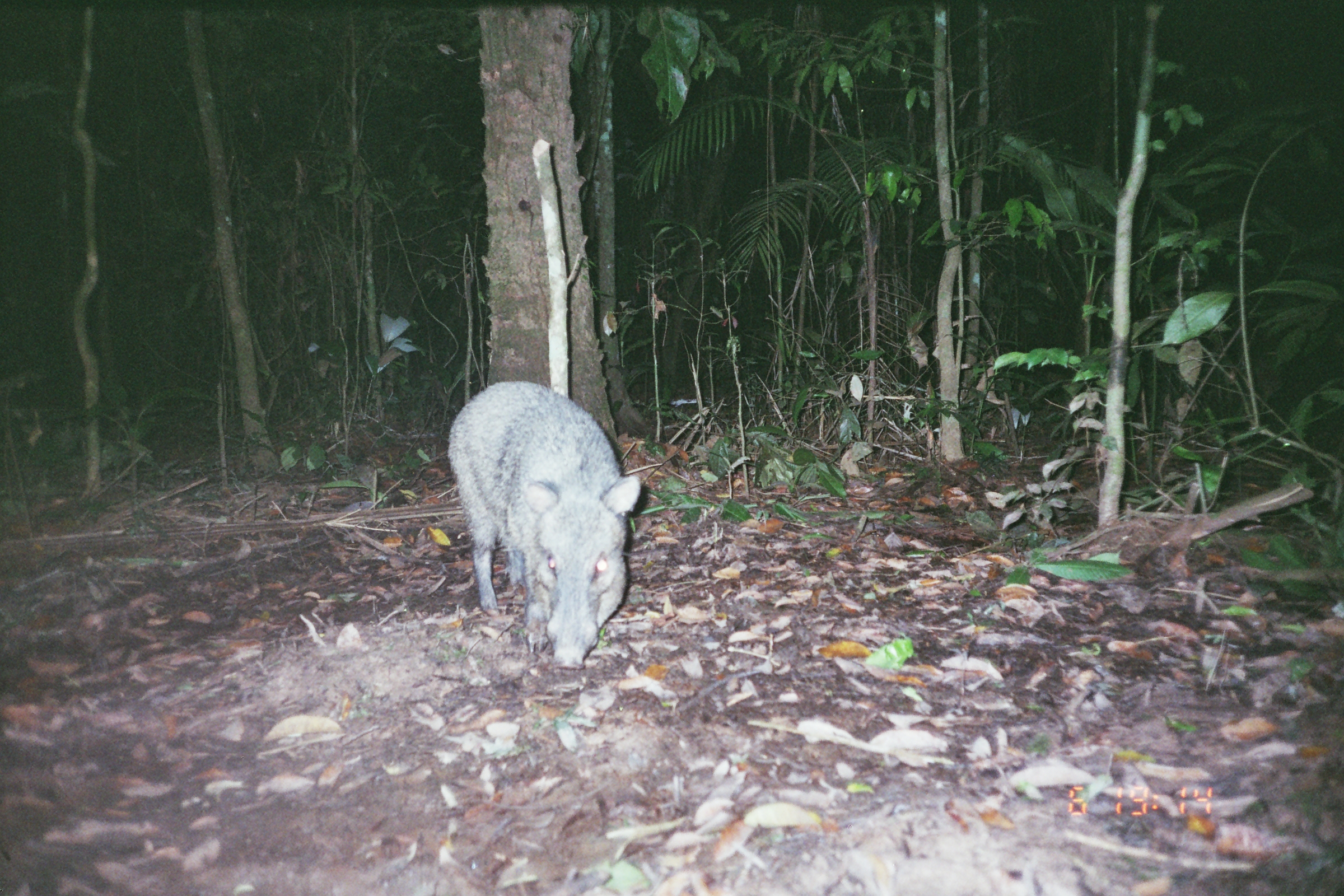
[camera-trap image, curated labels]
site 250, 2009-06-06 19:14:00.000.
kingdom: Animalia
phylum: Chordata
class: Mammalia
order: Artiodactyla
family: Tayassuidae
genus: Pecari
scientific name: Pecari tajacu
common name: collared peccary